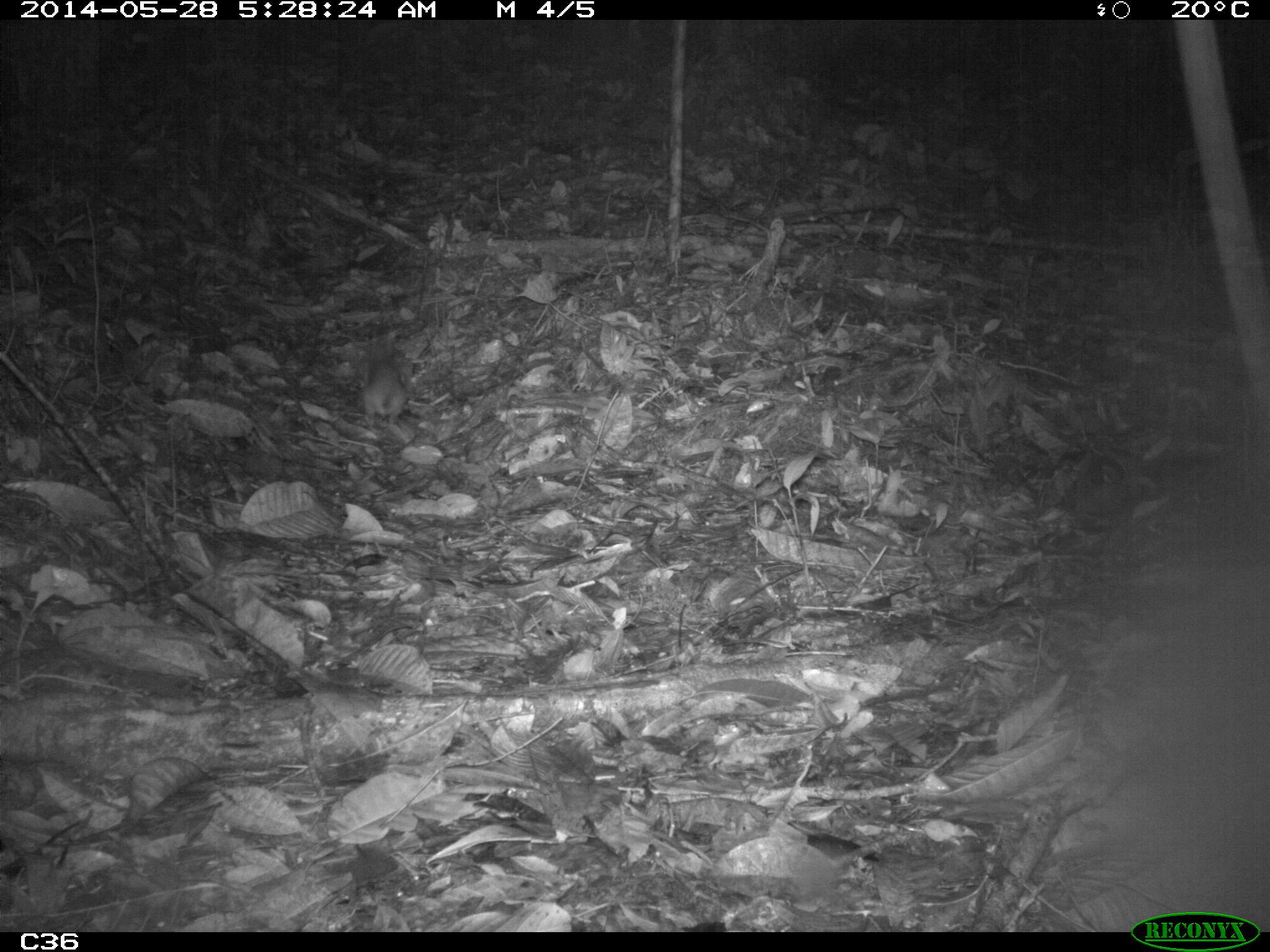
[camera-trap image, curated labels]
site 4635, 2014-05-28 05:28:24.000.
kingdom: Animalia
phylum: Chordata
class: Mammalia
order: Rodentia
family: Muridae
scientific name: Muridae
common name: mice, rats, and gerbils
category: unknown mouse or rat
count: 1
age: adult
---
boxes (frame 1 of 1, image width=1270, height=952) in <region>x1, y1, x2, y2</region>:
unknown mouse or rat: <region>350, 351, 409, 427</region>